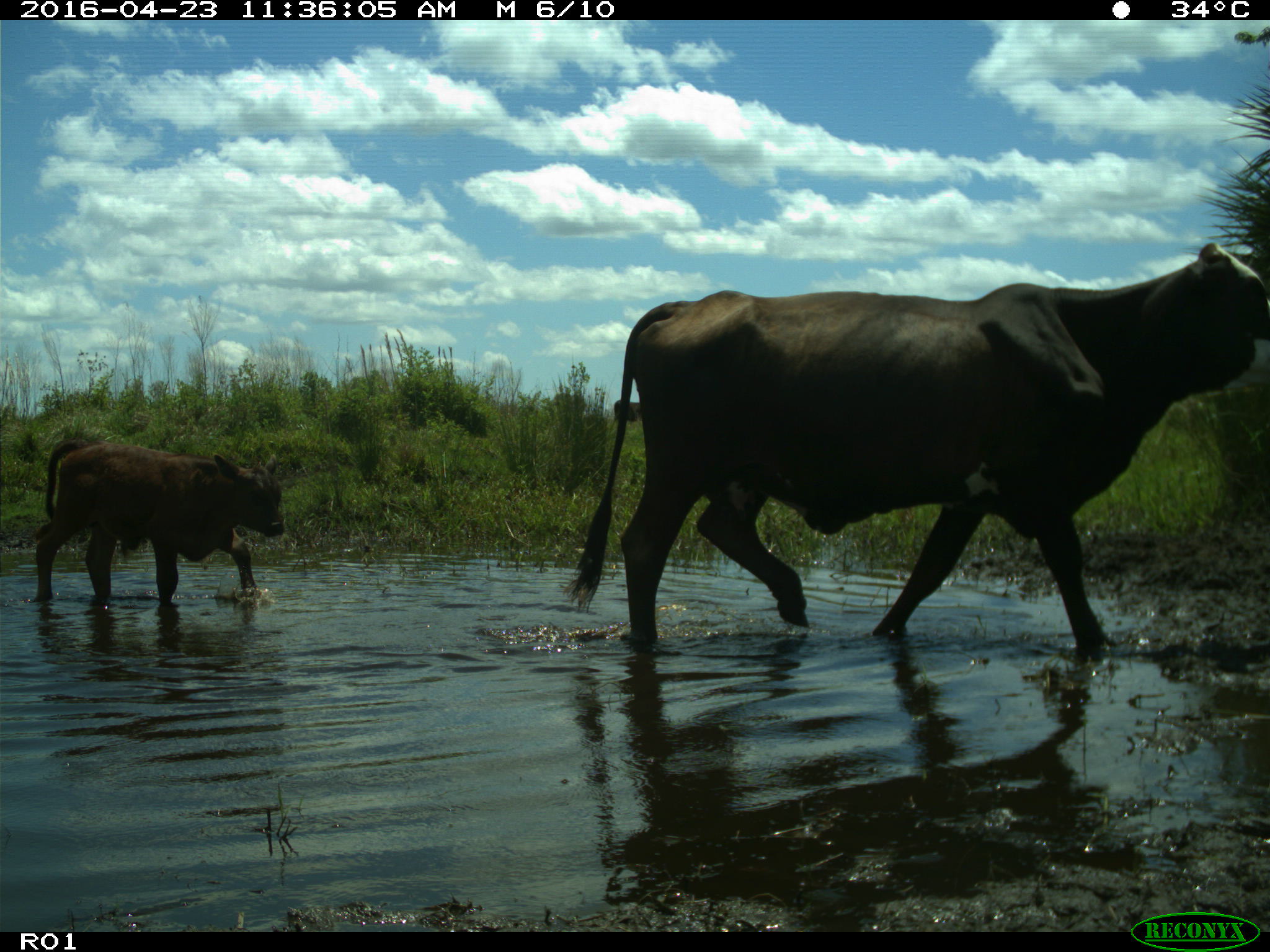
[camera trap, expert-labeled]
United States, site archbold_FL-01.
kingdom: Animalia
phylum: Chordata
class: Mammalia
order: Artiodactyla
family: Bovidae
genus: Bos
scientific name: Bos taurus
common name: domestic cow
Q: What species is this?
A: Bos taurus (domestic cow).